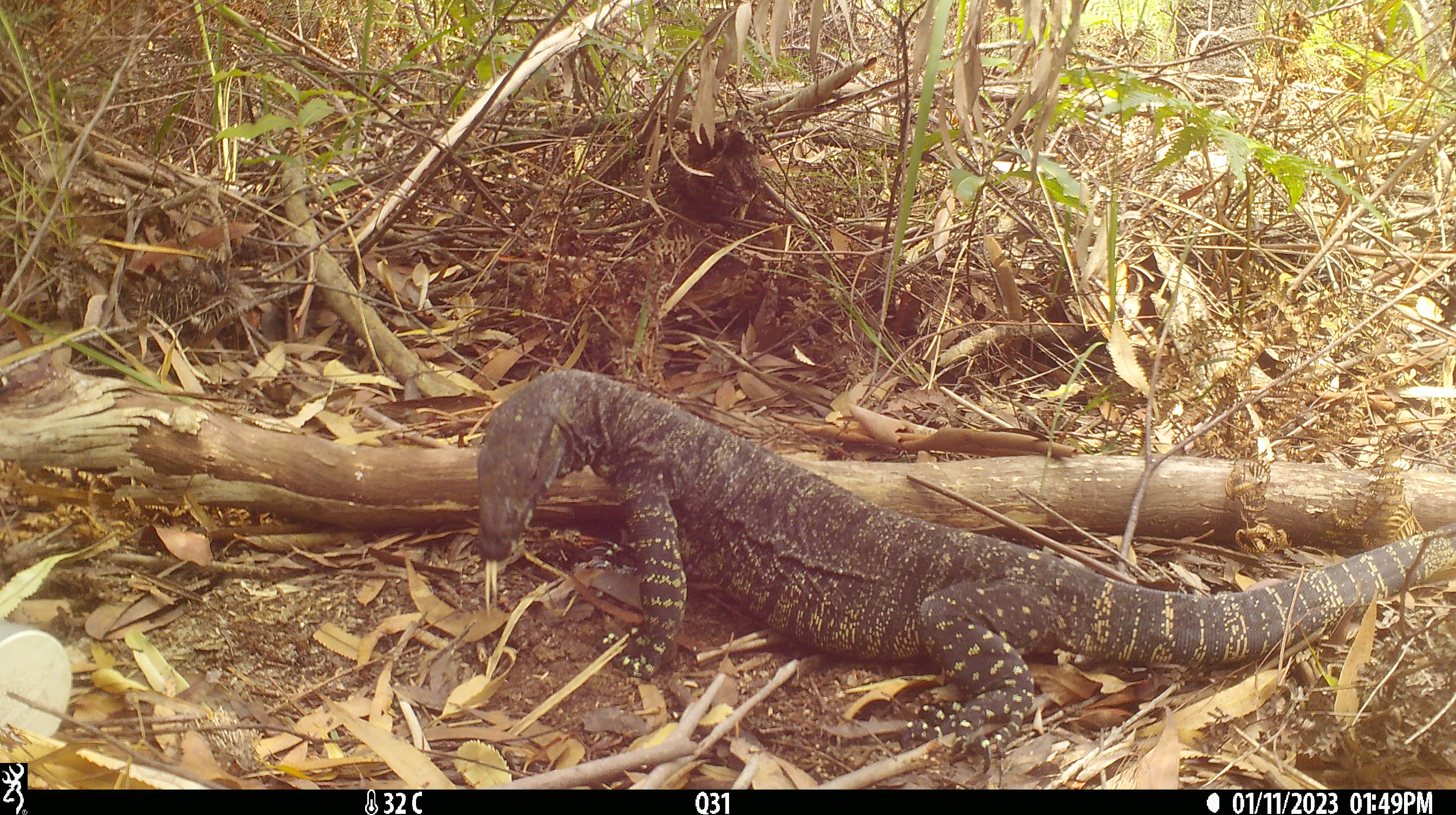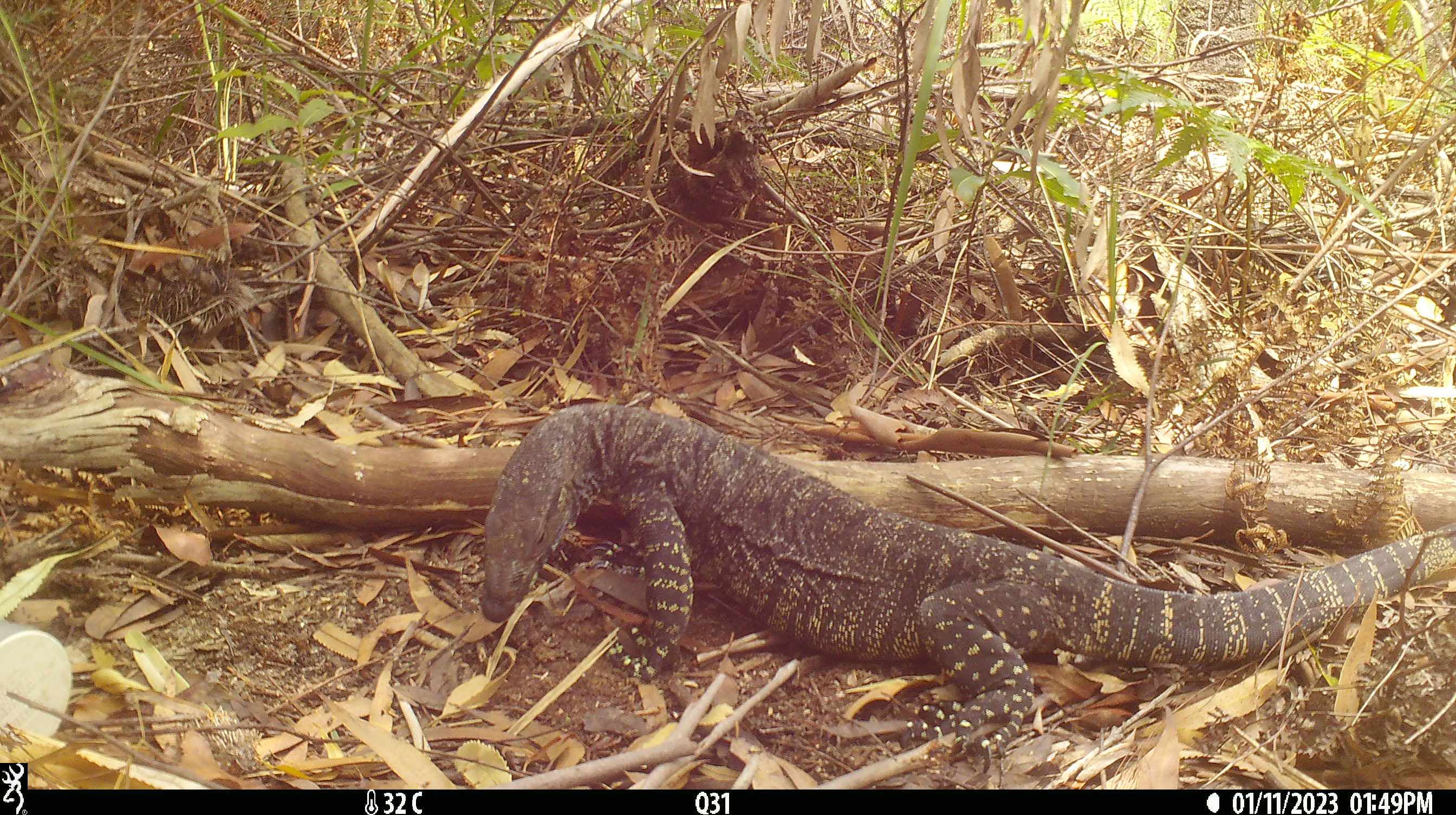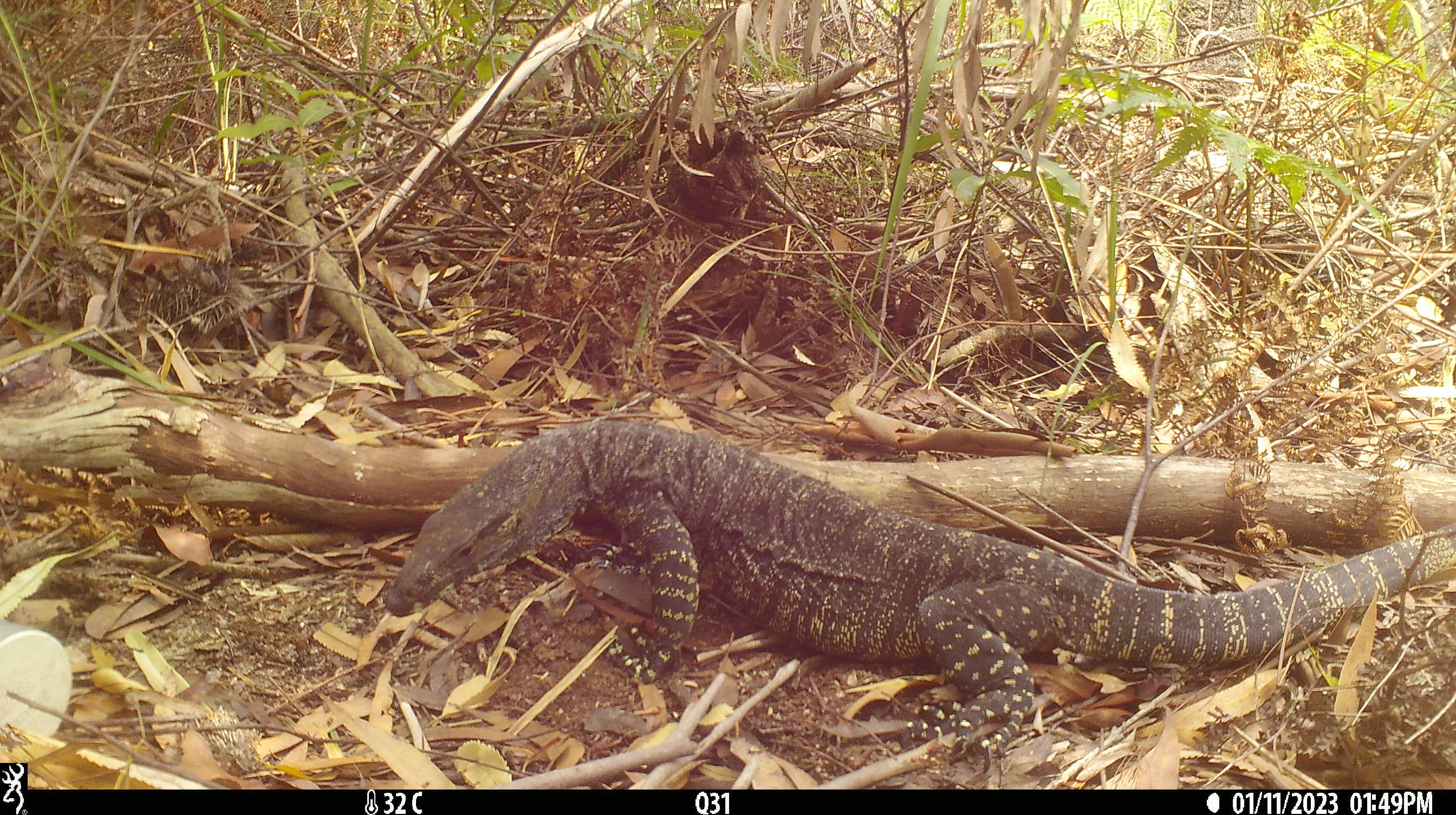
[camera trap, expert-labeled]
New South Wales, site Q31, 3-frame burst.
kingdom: Animalia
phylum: Chordata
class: Reptilia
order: Squamata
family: Varanidae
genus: Varanus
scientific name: Varanus varius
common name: lace monitor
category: goanna